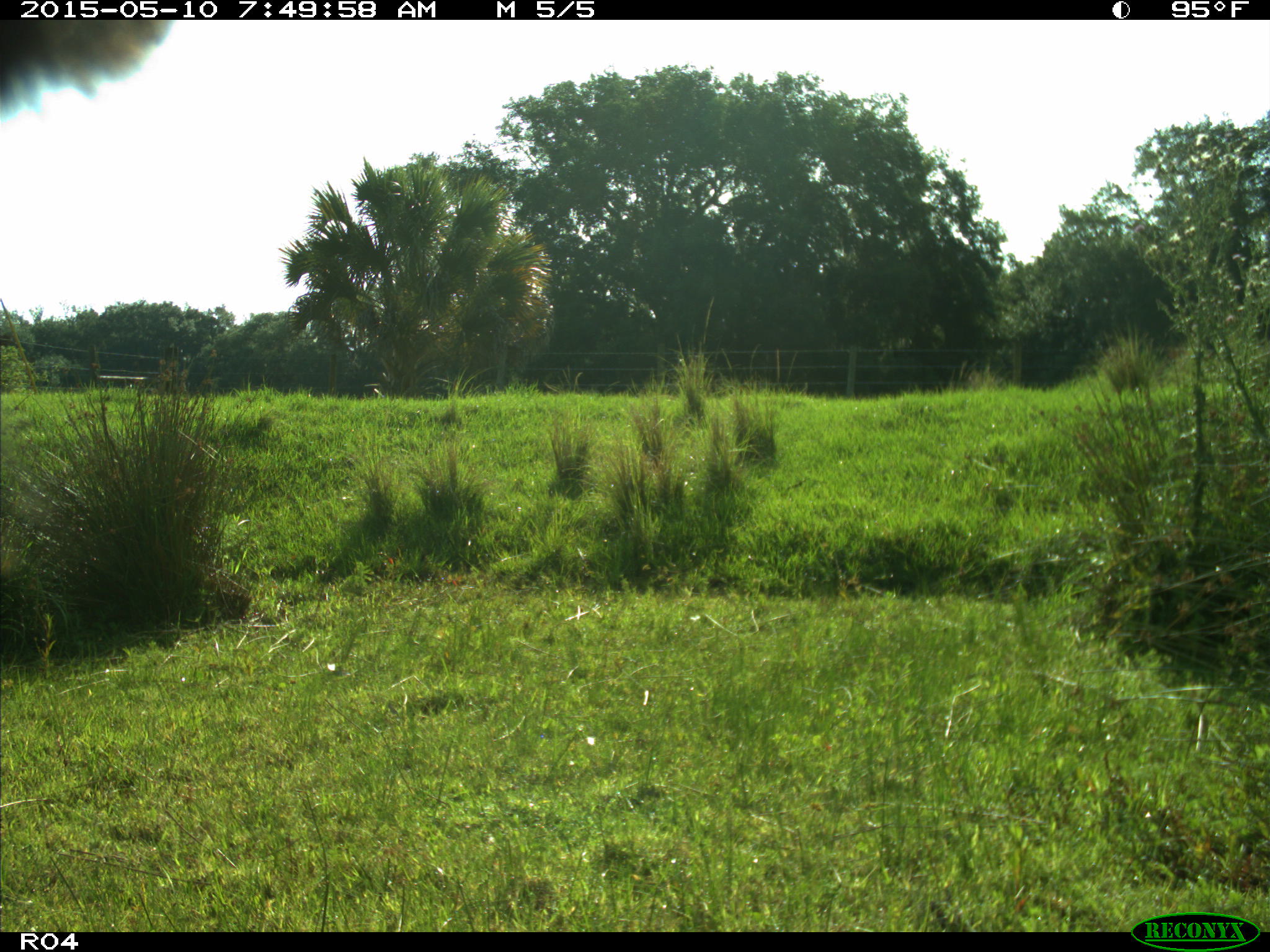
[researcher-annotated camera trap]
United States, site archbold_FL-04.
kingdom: Animalia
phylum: Chordata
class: Mammalia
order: Artiodactyla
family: Bovidae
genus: Bos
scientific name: Bos taurus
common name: domestic cow